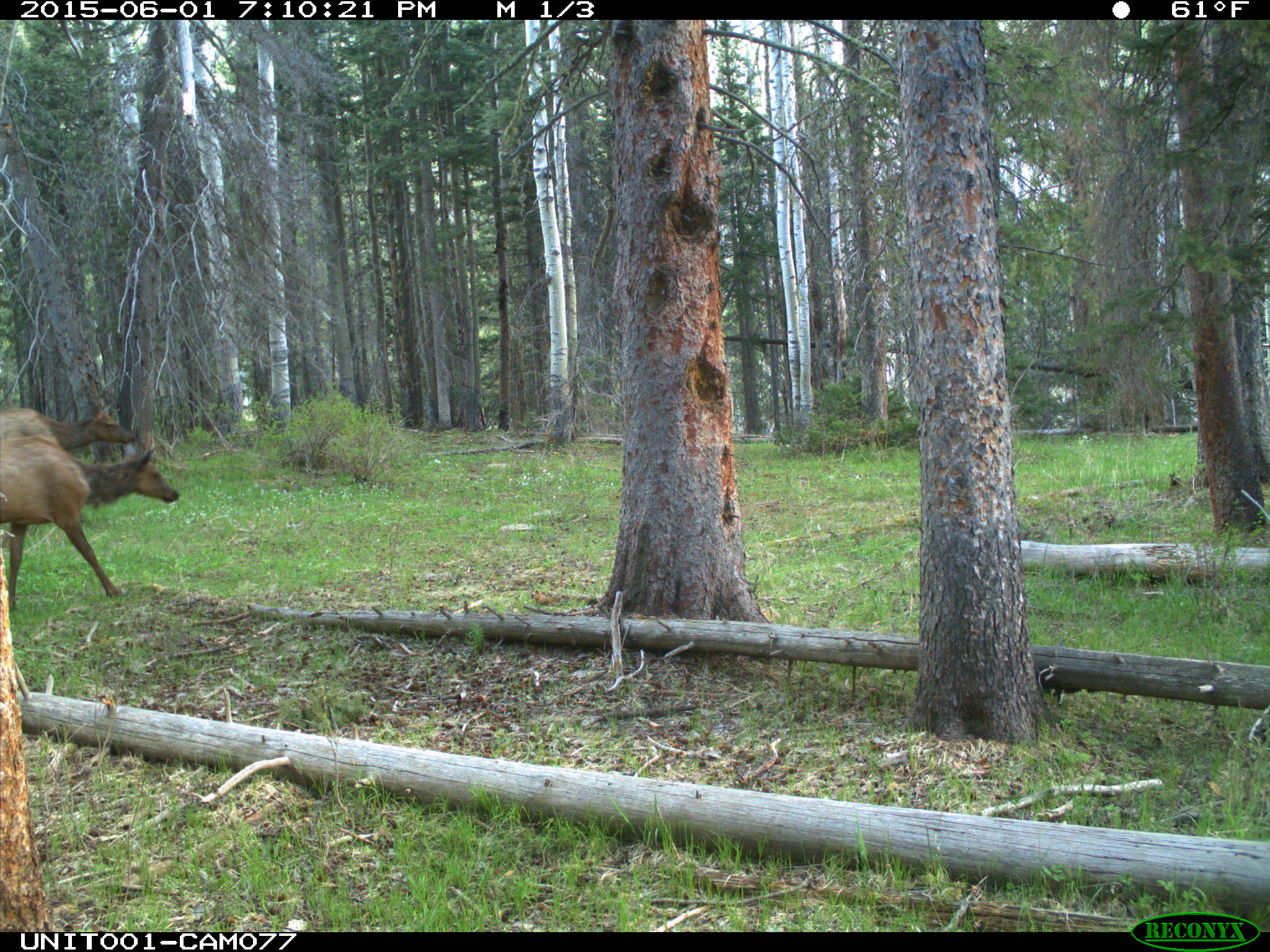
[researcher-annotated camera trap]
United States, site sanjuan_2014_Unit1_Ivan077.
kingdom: Animalia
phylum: Chordata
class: Mammalia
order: Artiodactyla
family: Cervidae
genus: Cervus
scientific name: Cervus elaphus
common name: red deer